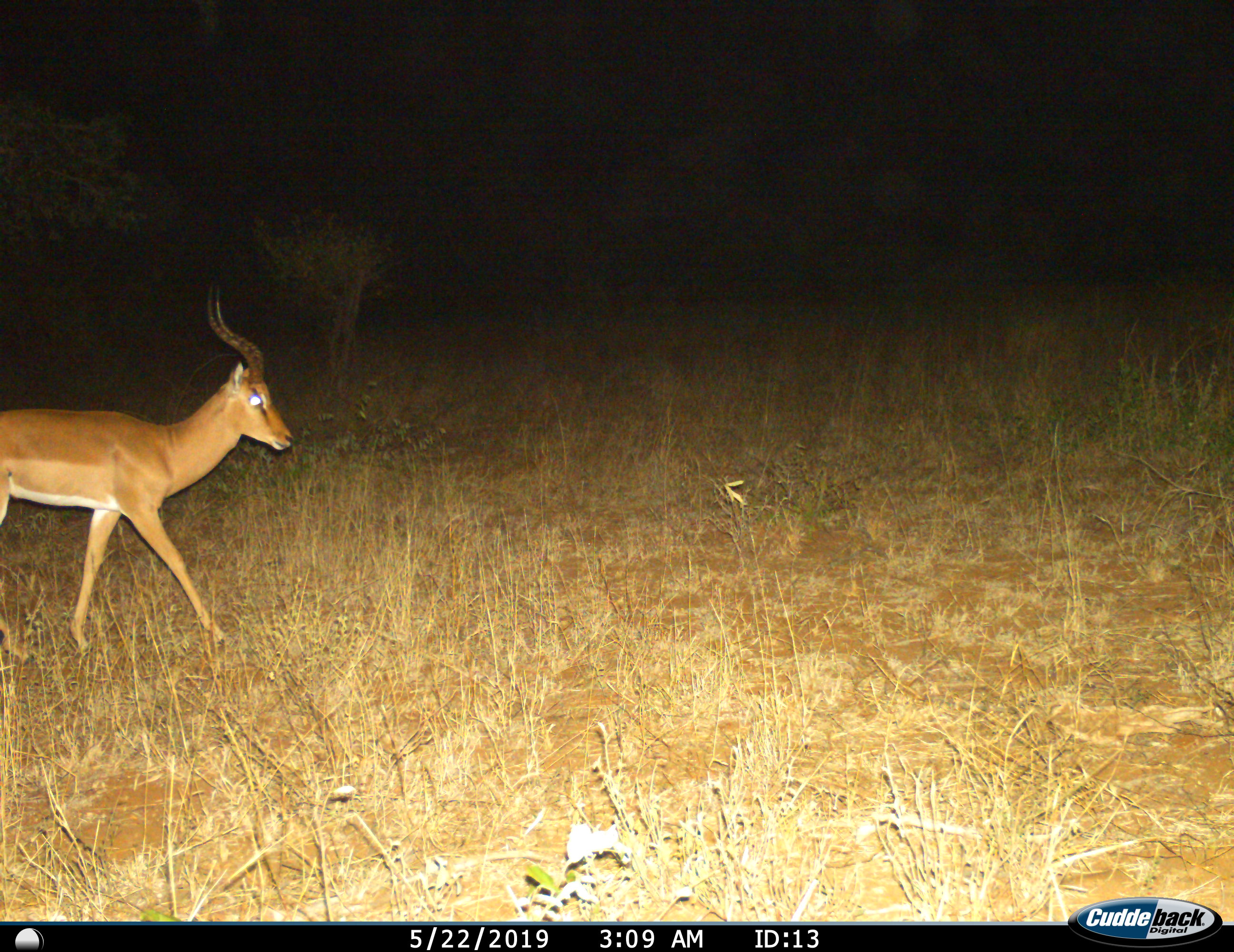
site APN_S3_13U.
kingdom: Animalia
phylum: Chordata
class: Mammalia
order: Artiodactyla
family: Bovidae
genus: Aepyceros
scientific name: Aepyceros melampus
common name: impala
Impala (Aepyceros melampus), count 1. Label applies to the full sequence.